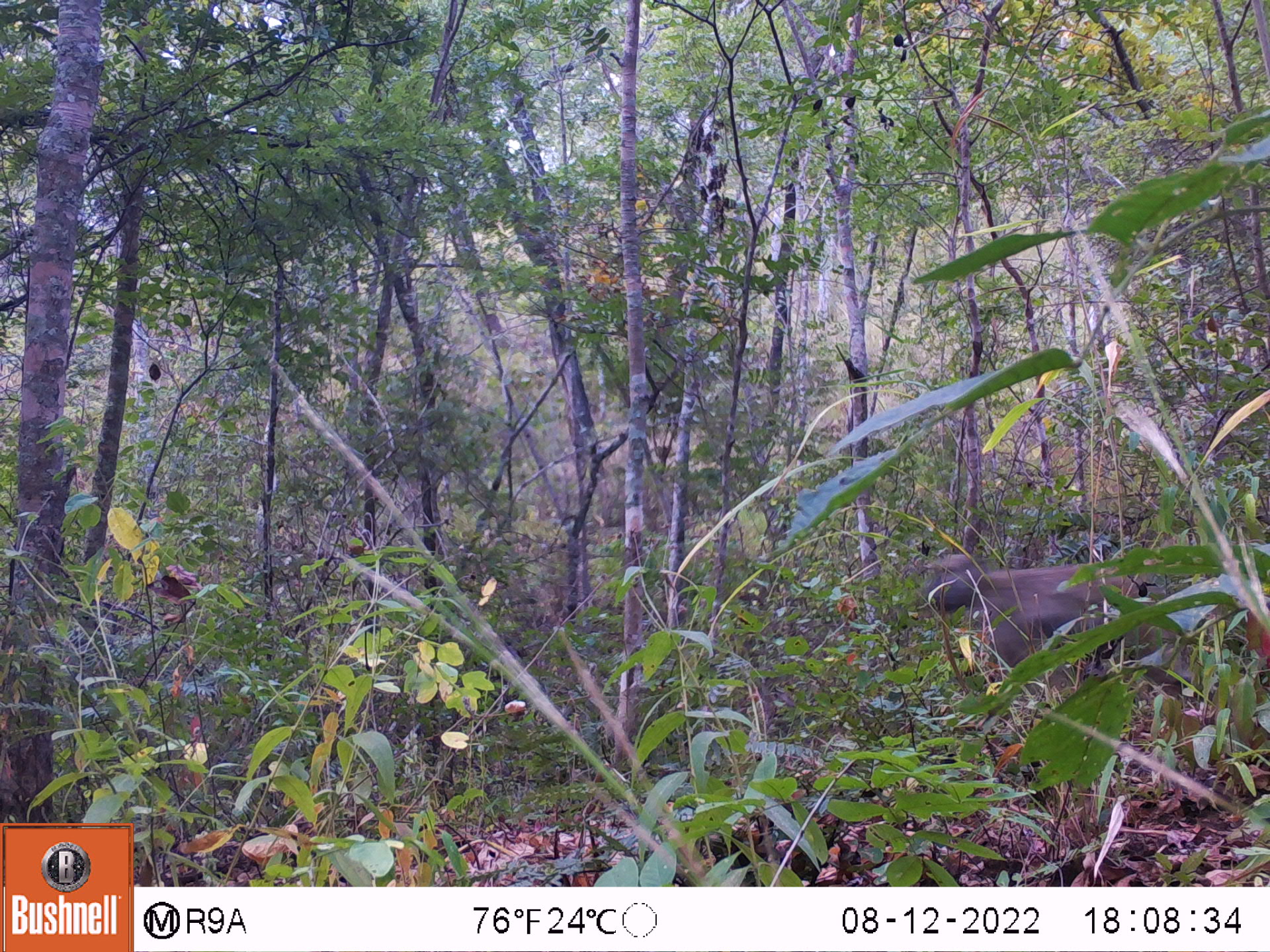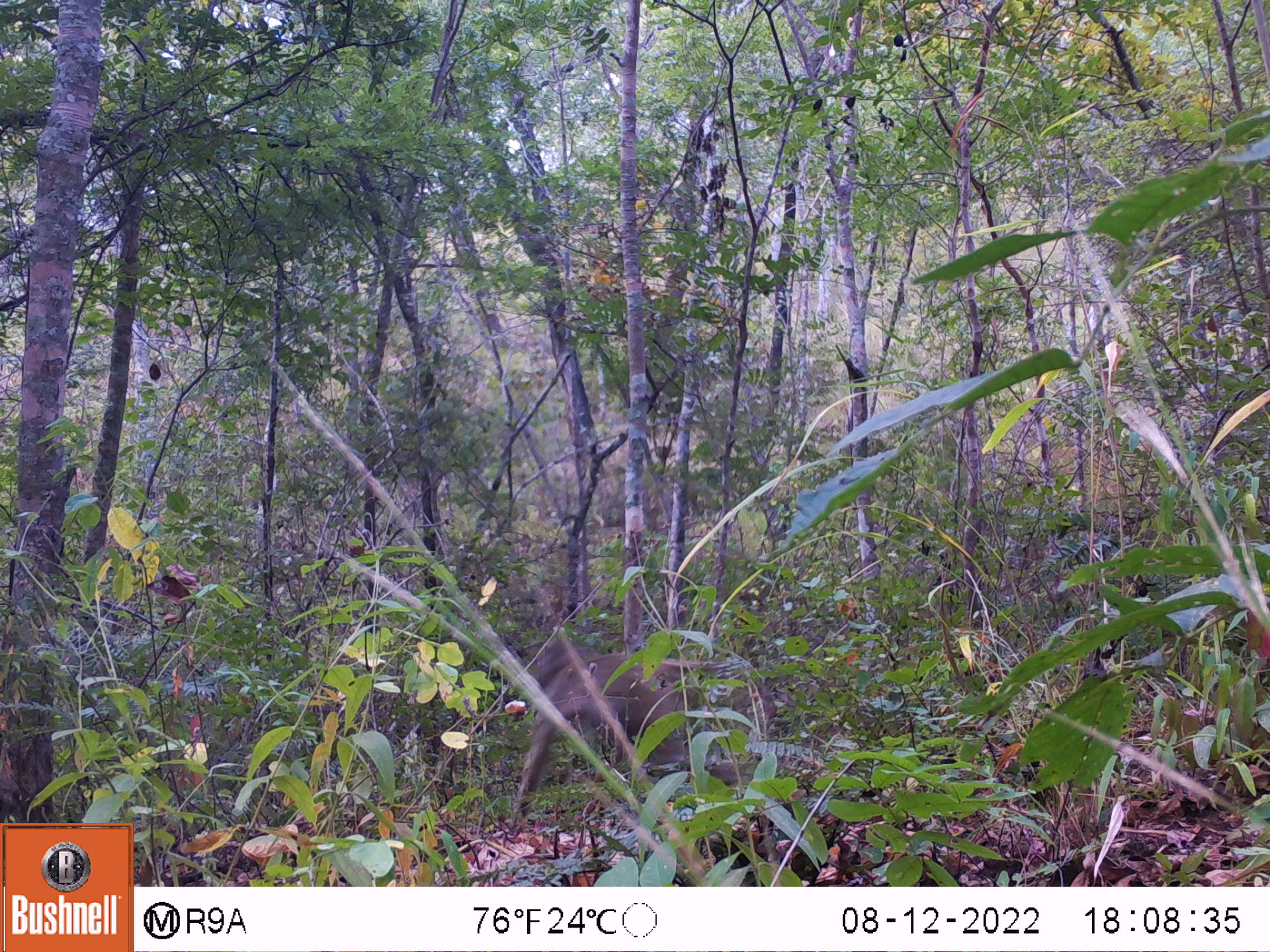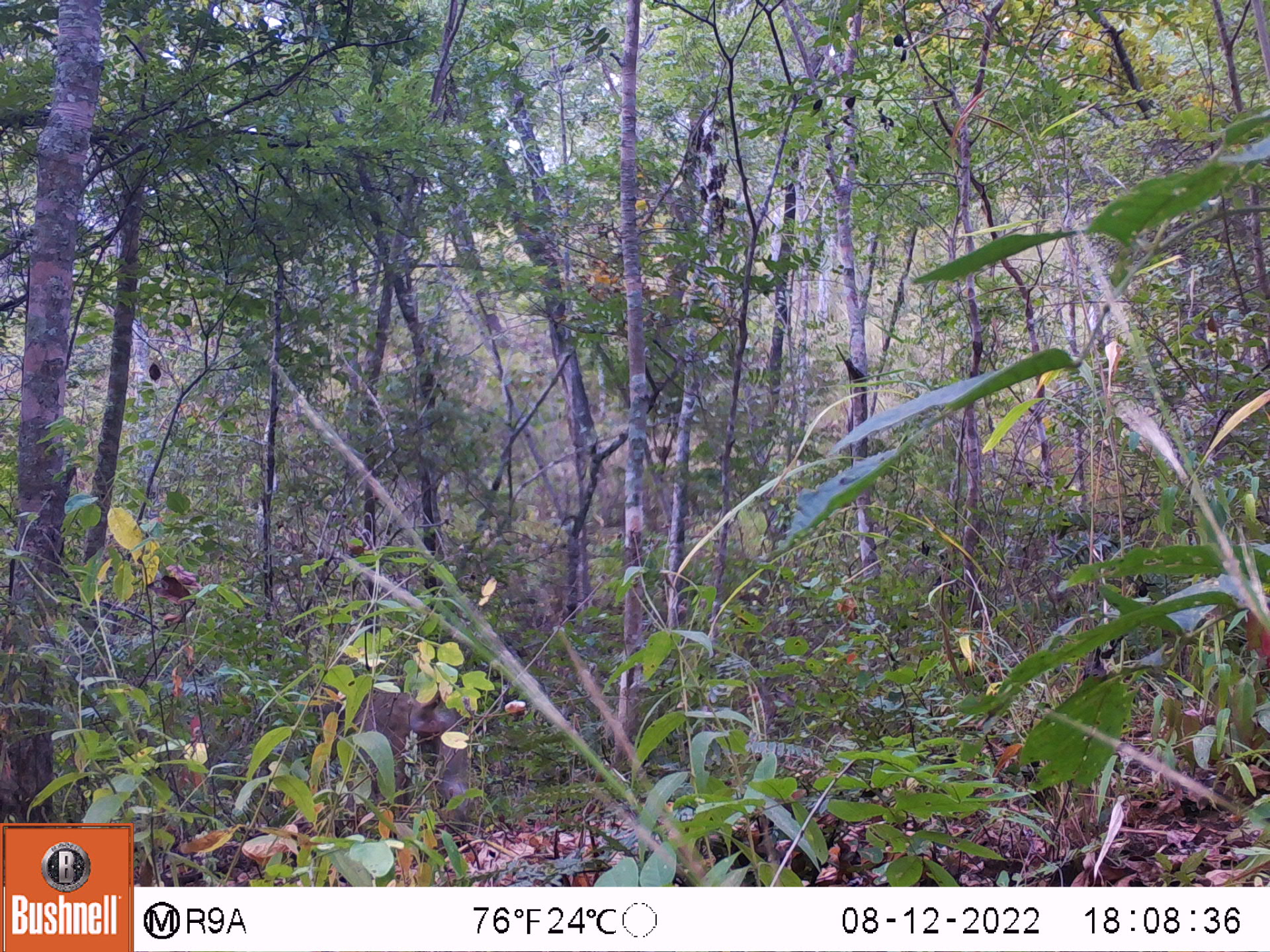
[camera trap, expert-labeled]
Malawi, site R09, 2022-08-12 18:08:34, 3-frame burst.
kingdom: Animalia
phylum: Chordata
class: Mammalia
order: Primates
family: Cercopithecidae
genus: Papio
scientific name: Papio cynocephalus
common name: yellow baboon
Yellow baboon (Papio cynocephalus), count 1.